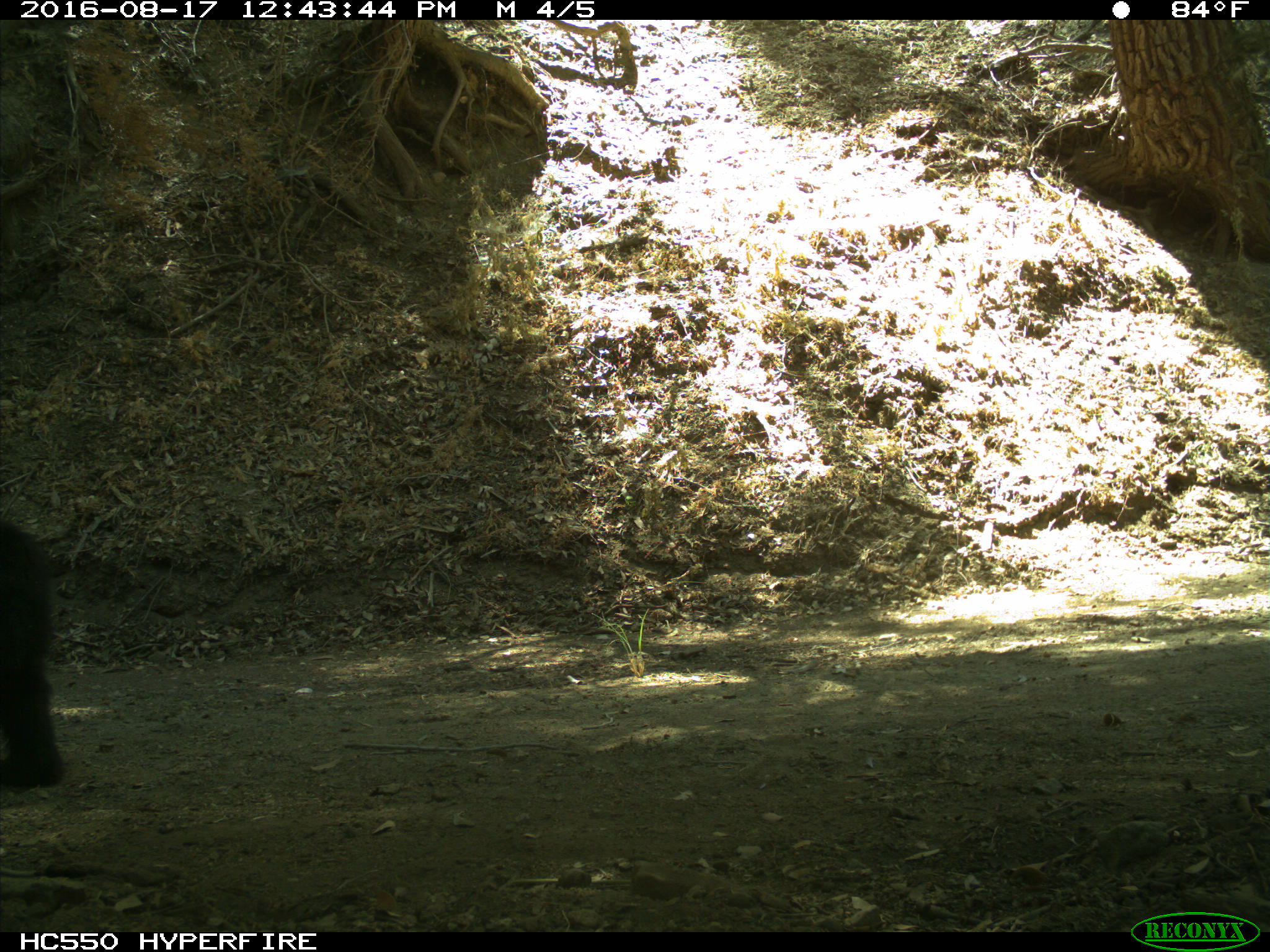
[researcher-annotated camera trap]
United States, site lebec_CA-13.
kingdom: Animalia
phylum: Chordata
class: Mammalia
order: Carnivora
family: Ursidae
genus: Ursus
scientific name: Ursus americanus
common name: american black bear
Ursus americanus (american black bear).